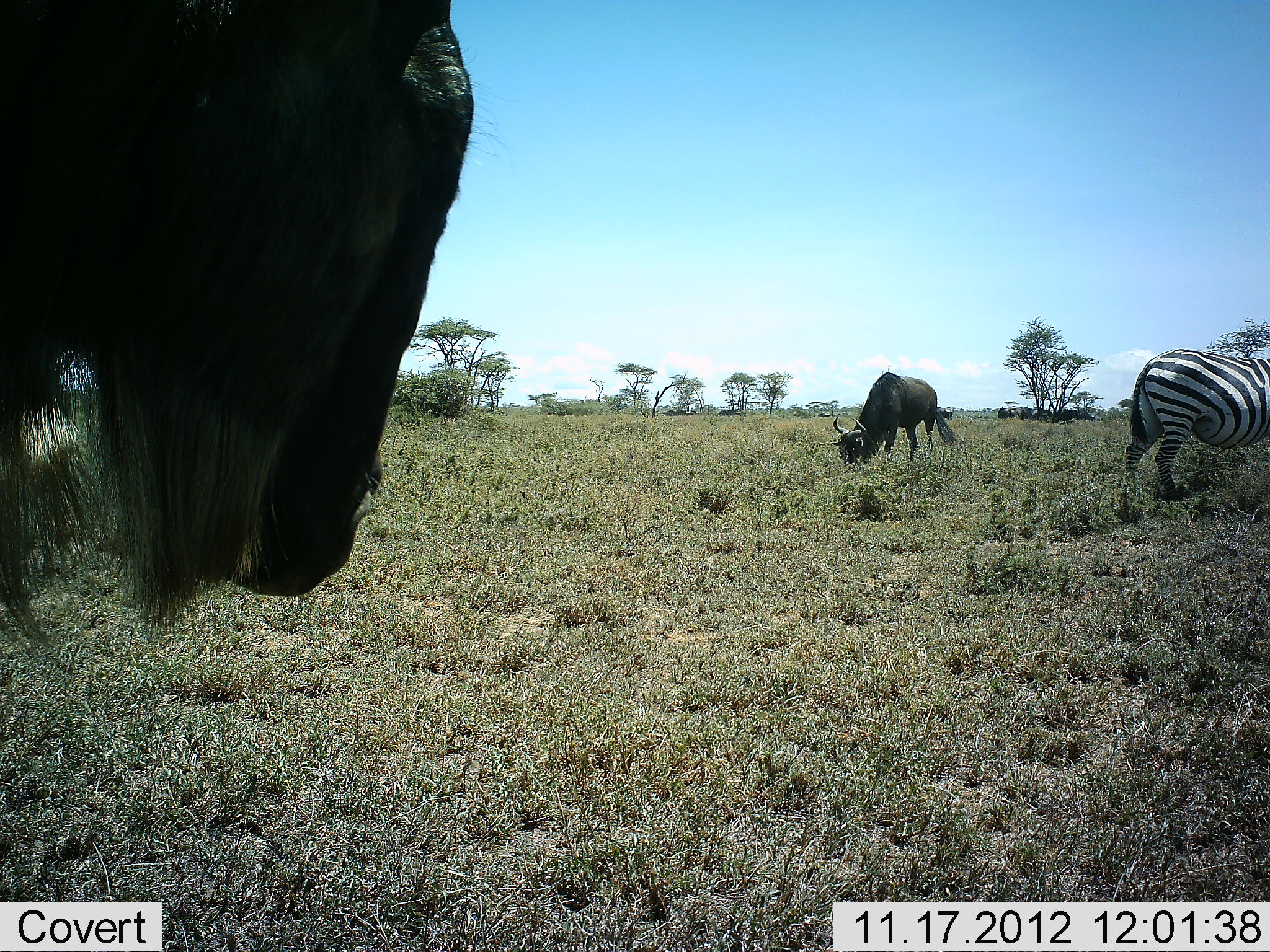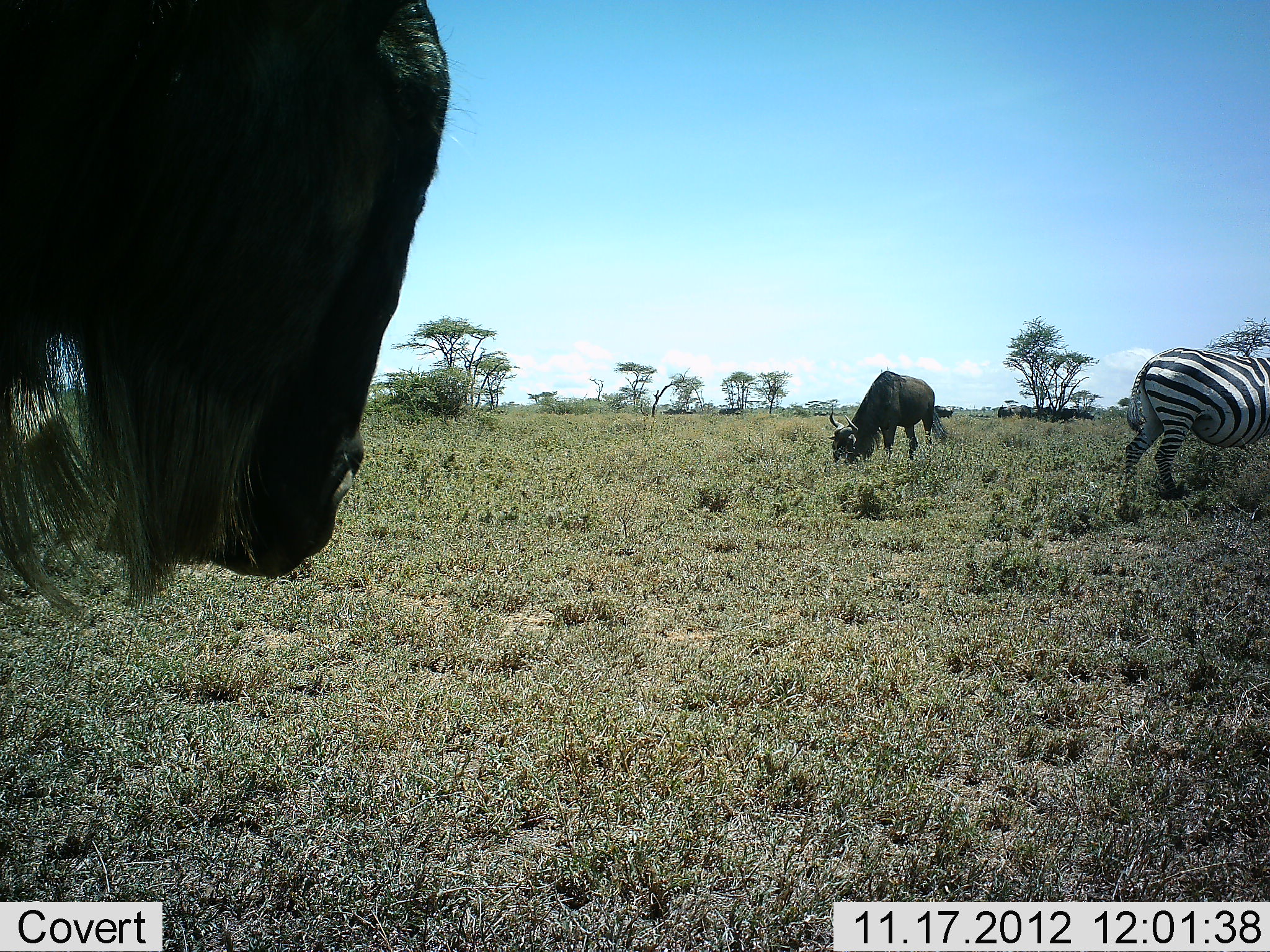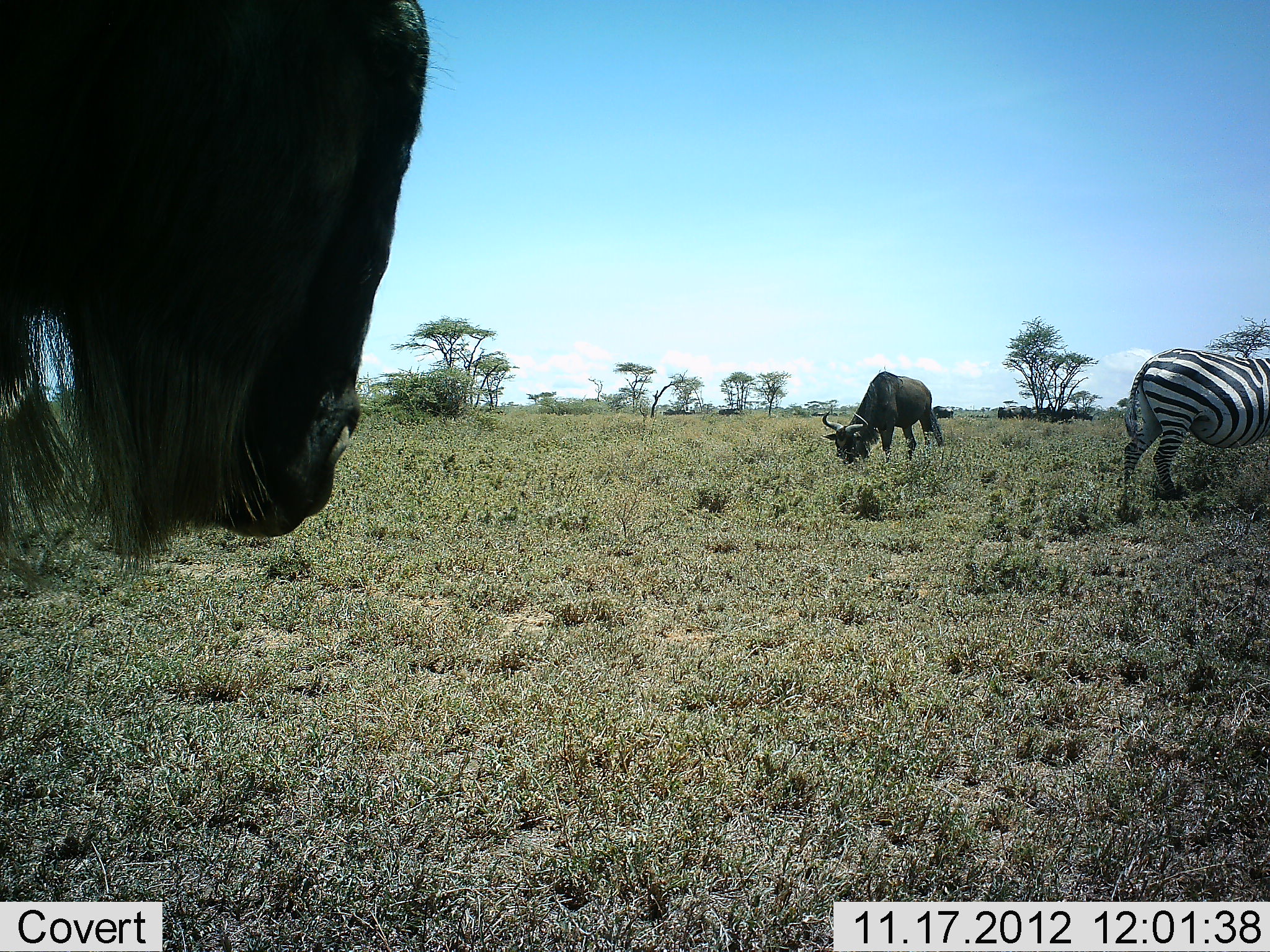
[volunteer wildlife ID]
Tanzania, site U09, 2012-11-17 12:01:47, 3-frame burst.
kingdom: Animalia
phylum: Chordata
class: Mammalia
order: Artiodactyla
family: Bovidae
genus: Connochaetes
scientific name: Connochaetes taurinus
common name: blue wildebeest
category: wildebeest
Wildebeest (blue wildebeest) (Connochaetes taurinus), count 2. Behavior (volunteer vote fractions): standing 90%, resting 0%, moving 10%, interacting 0%. Young present (vote fraction): 0%. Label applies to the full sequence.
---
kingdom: Animalia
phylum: Chordata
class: Mammalia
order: Perissodactyla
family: Equidae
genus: Equus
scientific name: Equus quagga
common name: plains zebra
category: zebra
Zebra (plains zebra) (Equus quagga), count 1. Behavior (volunteer vote fractions): standing 80%, resting 0%, moving 20%, interacting 0%. Young present (vote fraction): 0%. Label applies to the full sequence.